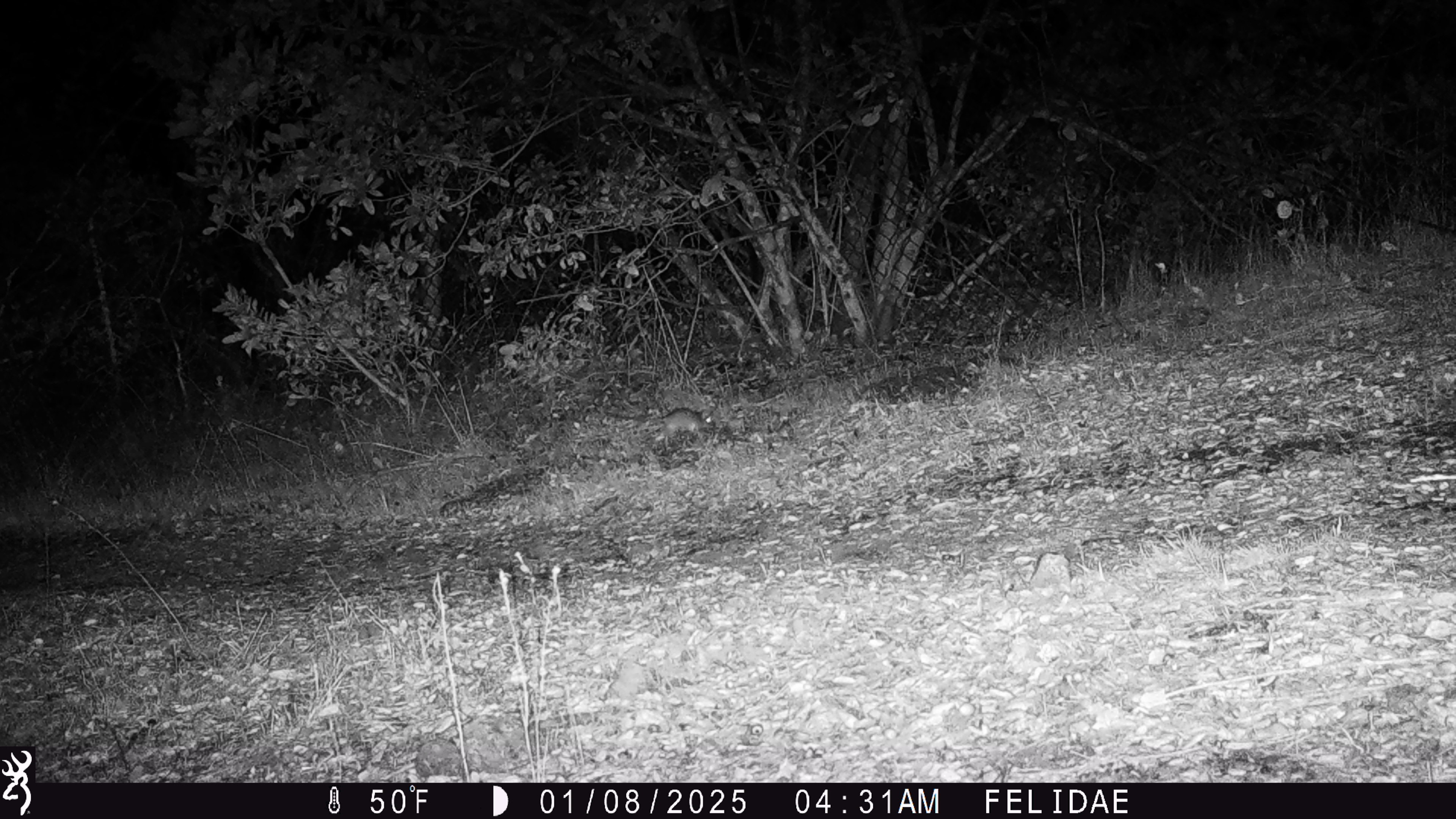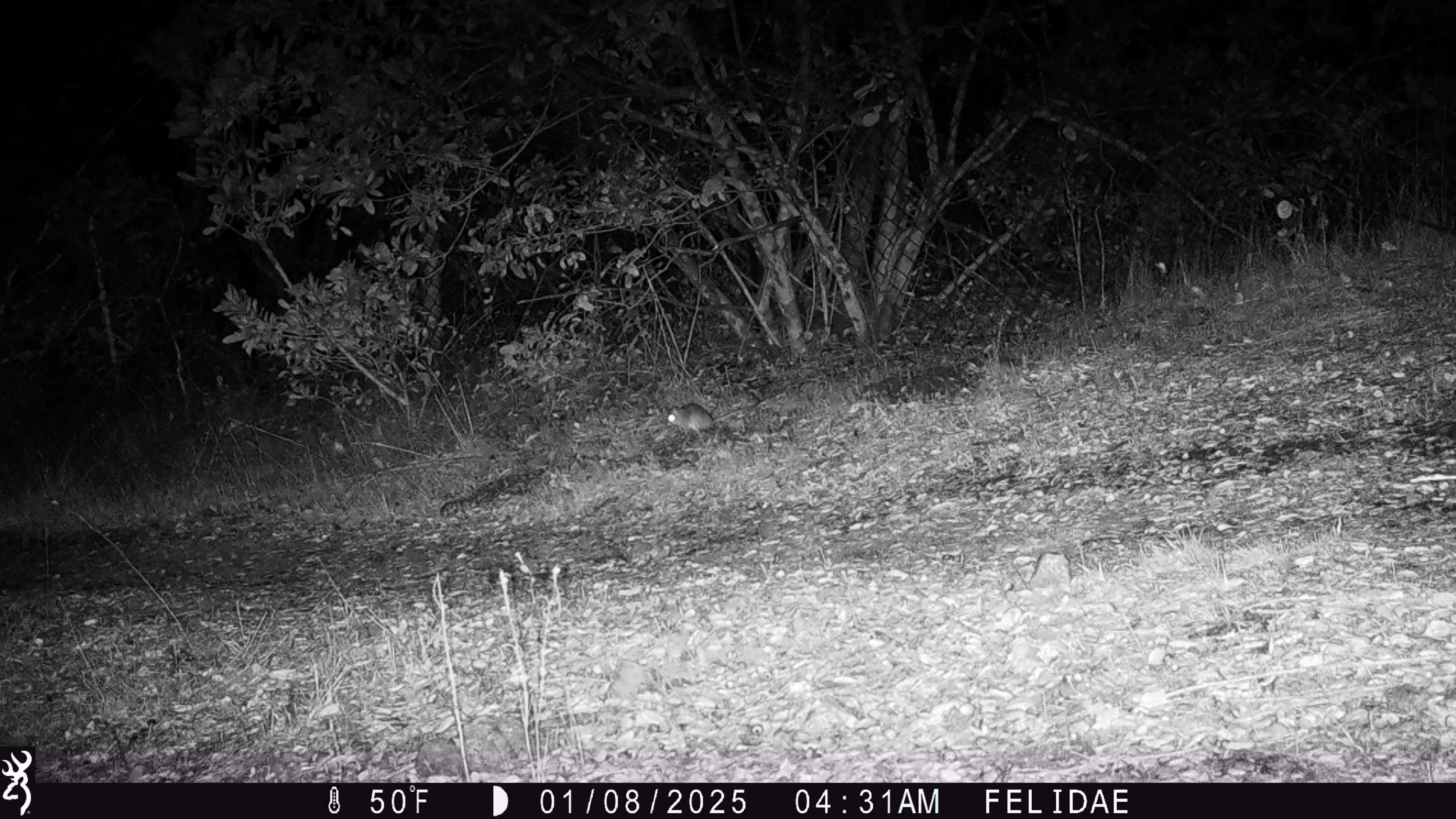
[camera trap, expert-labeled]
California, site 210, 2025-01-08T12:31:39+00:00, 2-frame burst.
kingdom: Animalia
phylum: Chordata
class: Mammalia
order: Rodentia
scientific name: Rodentia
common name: mouse or rat